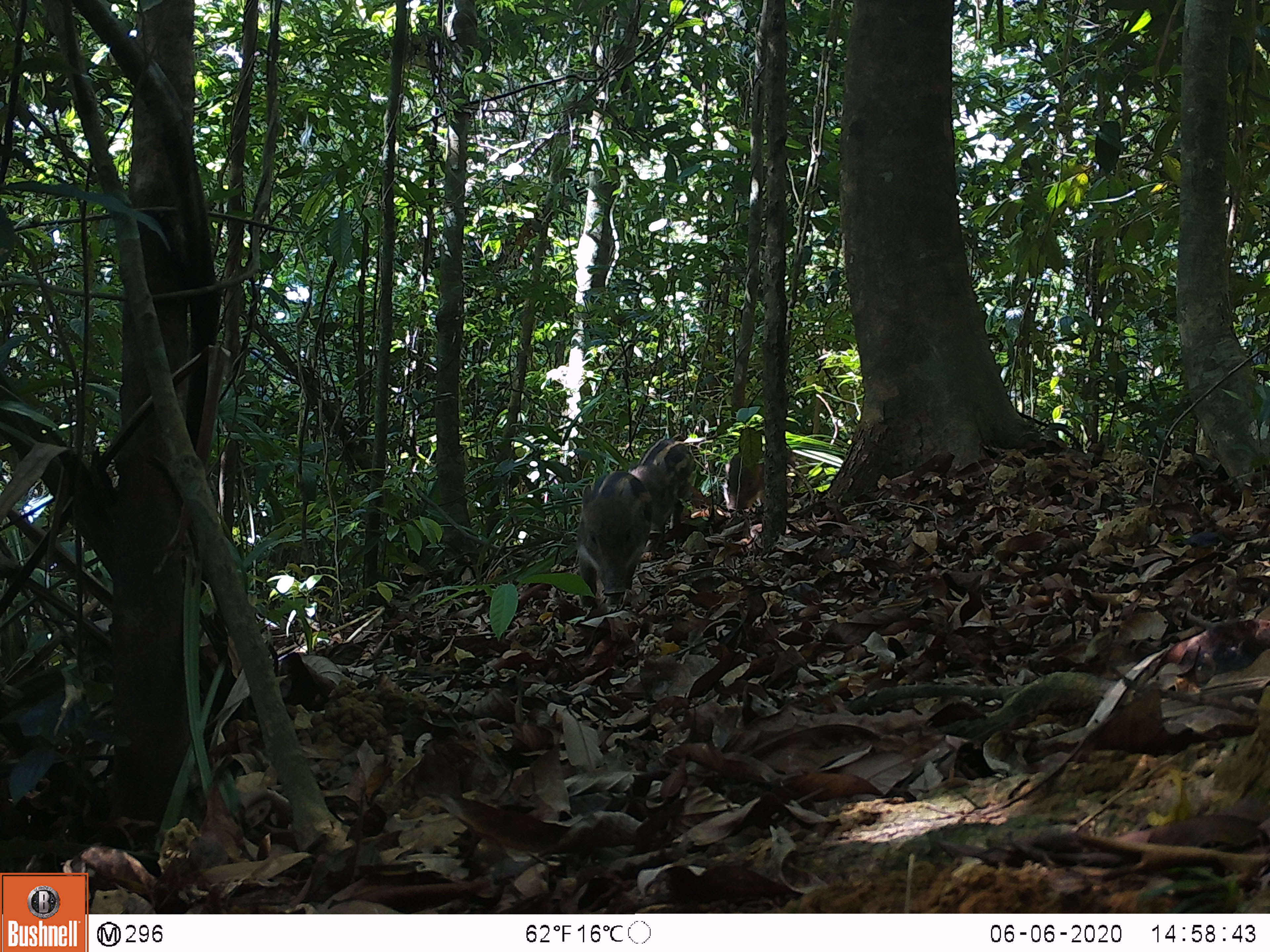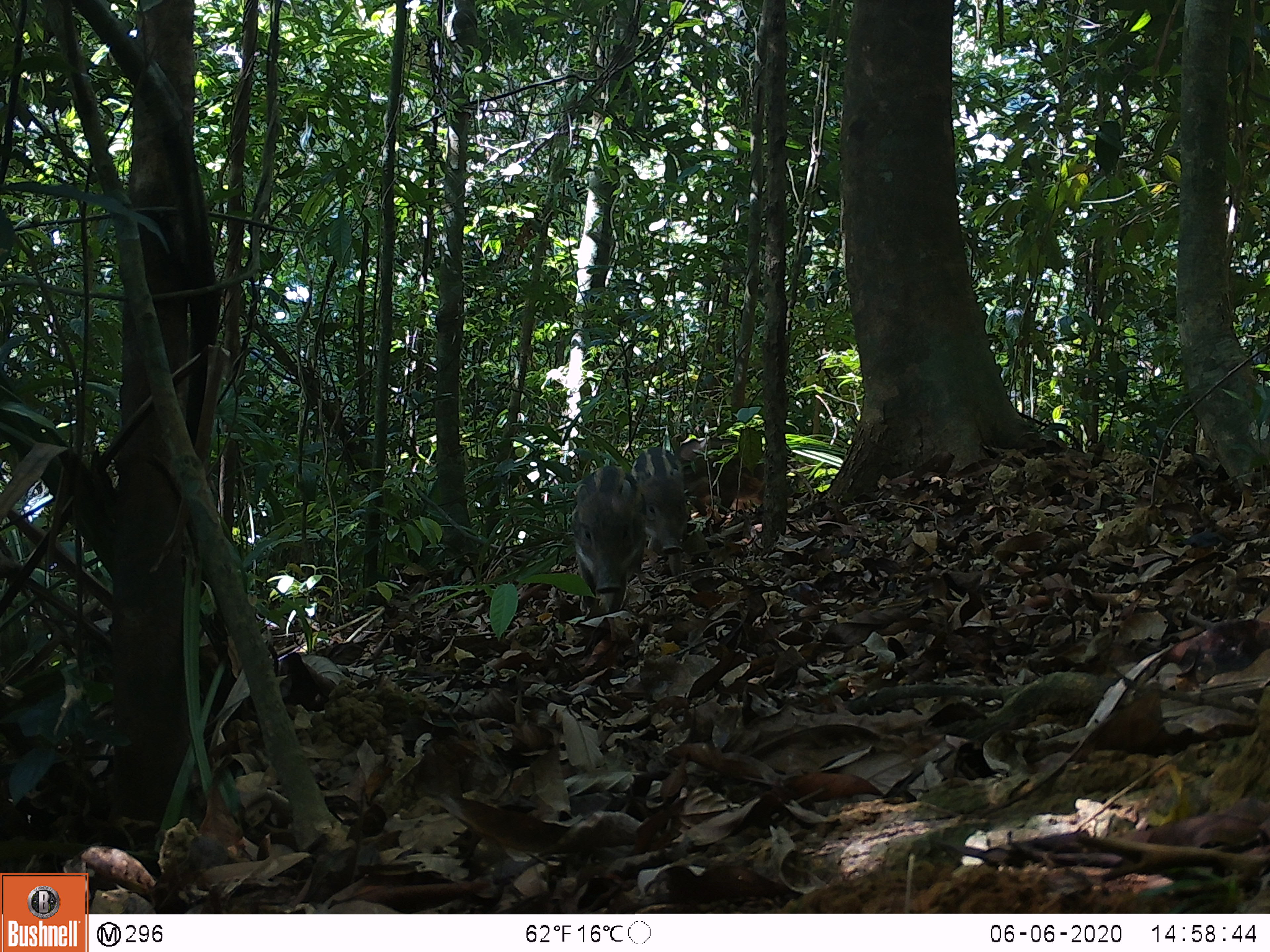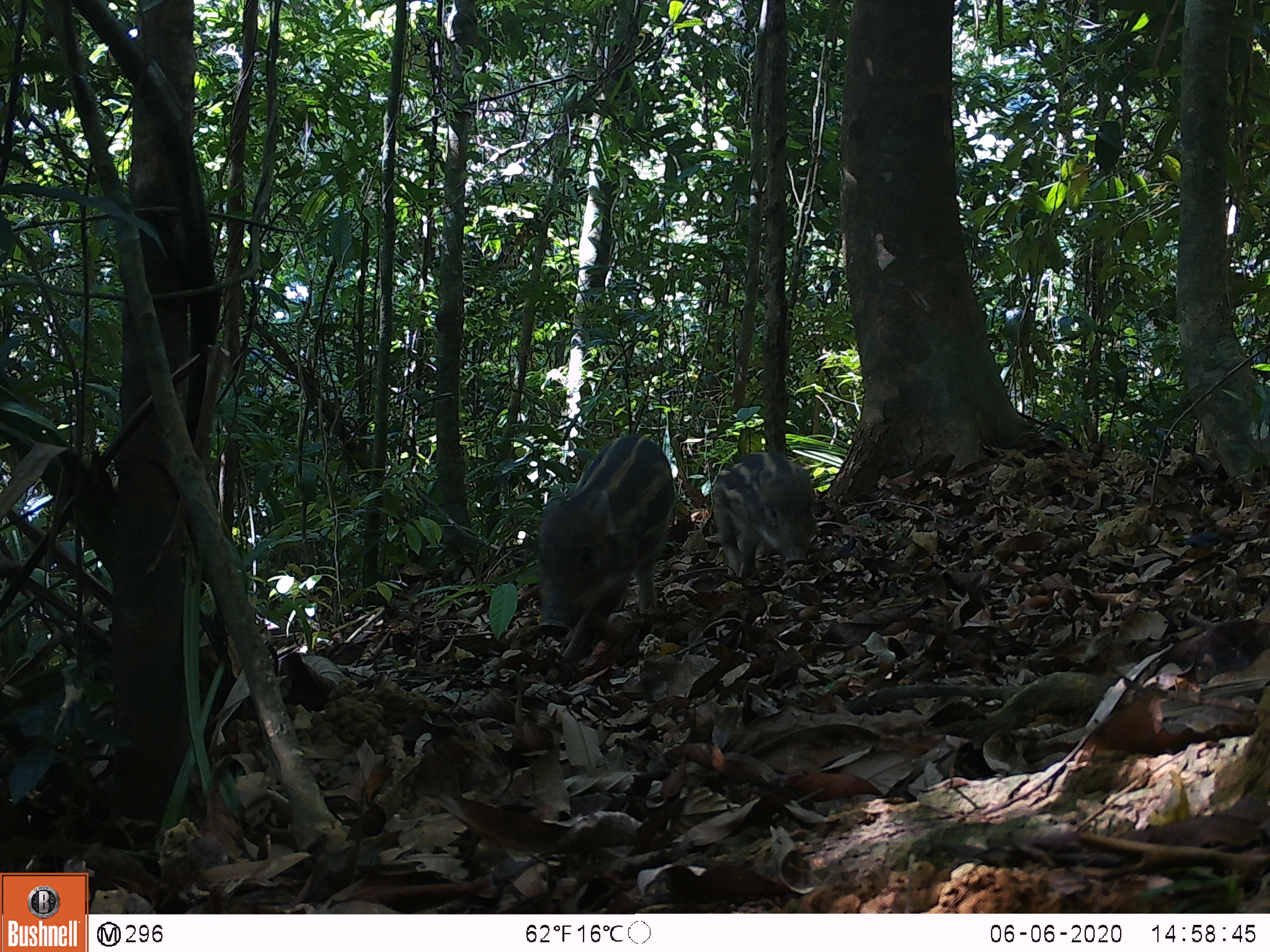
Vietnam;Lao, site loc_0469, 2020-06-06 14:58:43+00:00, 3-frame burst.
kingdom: Animalia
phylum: Chordata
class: Mammalia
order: Artiodactyla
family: Suidae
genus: Sus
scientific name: Sus scrofa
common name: eurasian wild pig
Eurasian wild pig (Sus scrofa). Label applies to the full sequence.